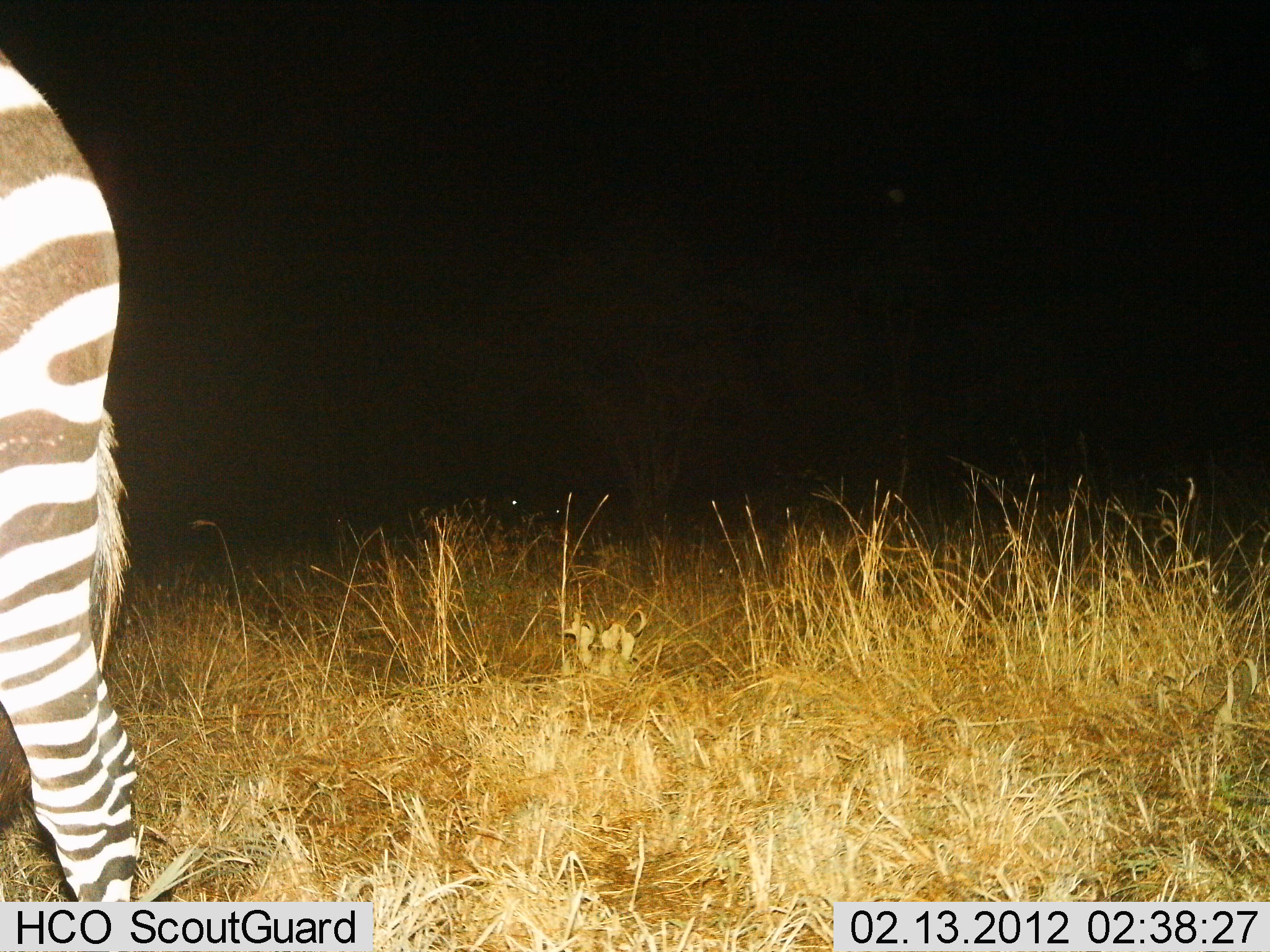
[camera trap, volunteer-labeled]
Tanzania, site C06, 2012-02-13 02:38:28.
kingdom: Animalia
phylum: Chordata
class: Mammalia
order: Perissodactyla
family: Equidae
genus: Equus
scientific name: Equus quagga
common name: plains zebra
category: zebra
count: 1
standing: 45%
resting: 0%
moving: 50%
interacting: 0%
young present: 0%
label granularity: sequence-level